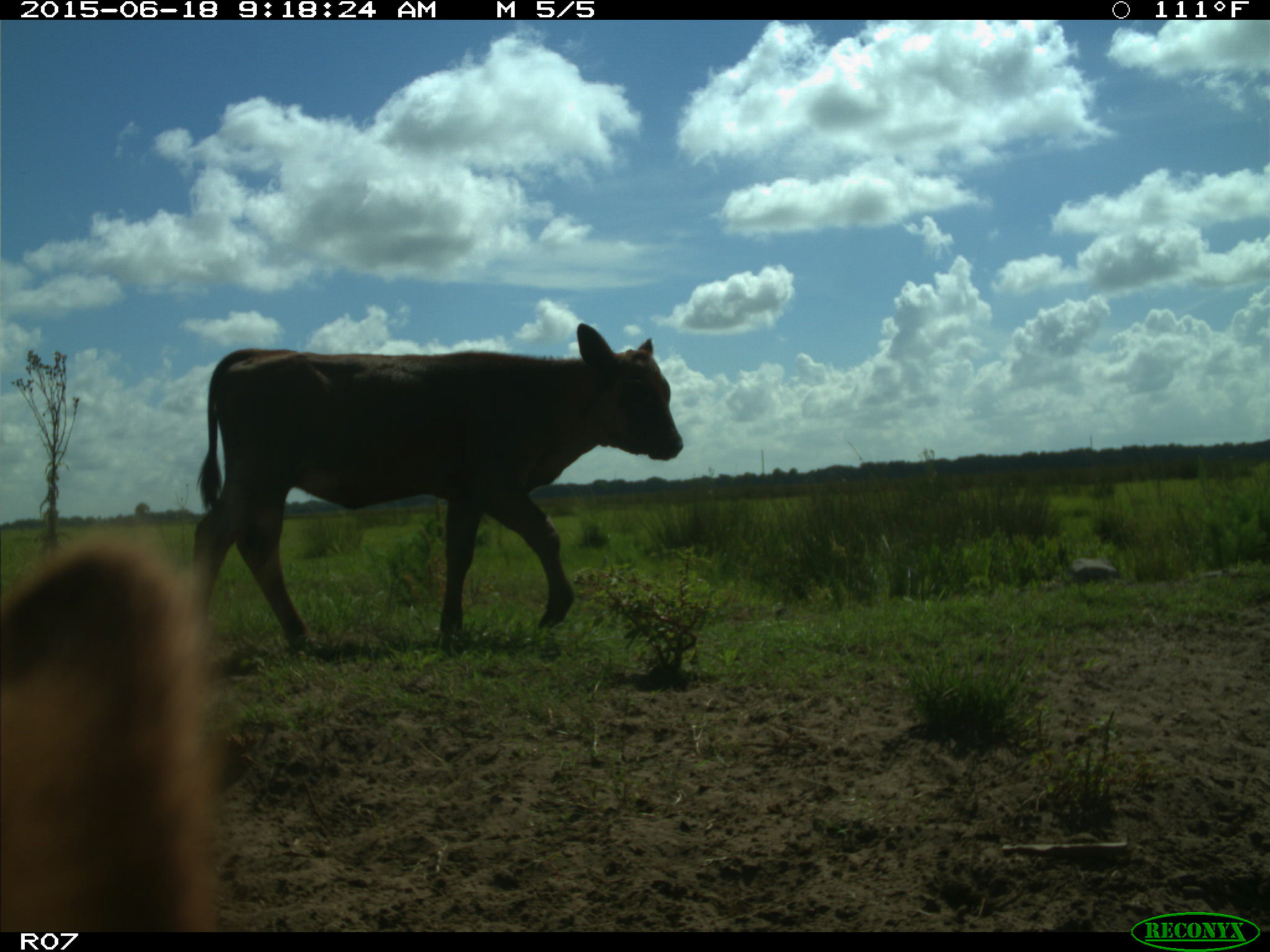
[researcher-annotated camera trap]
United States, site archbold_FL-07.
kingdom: Animalia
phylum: Chordata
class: Mammalia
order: Artiodactyla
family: Bovidae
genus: Bos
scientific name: Bos taurus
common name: domestic cow